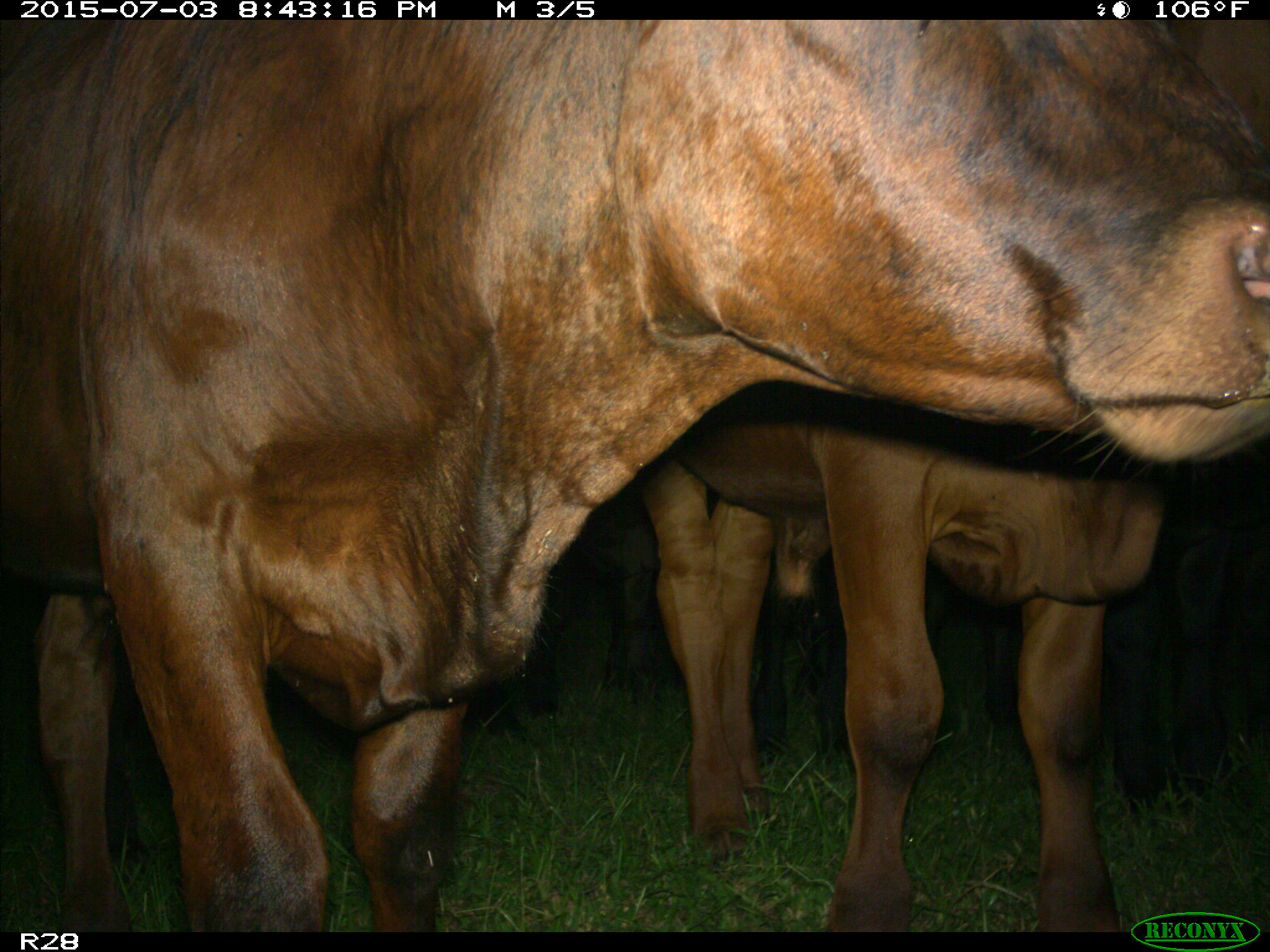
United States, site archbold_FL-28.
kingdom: Animalia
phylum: Chordata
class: Mammalia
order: Artiodactyla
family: Bovidae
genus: Bos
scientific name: Bos taurus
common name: domestic cow